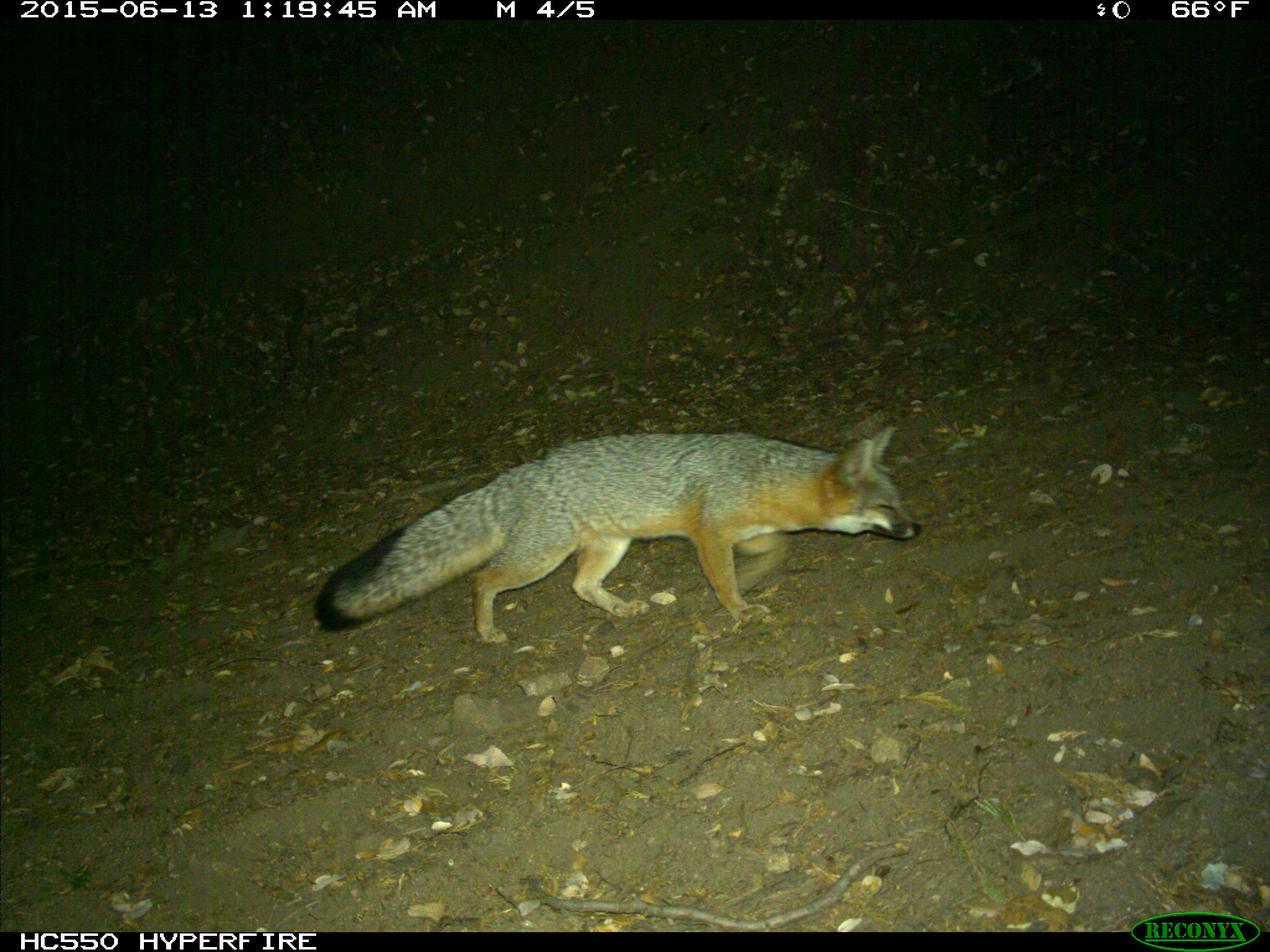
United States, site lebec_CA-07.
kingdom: Animalia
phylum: Chordata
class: Mammalia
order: Carnivora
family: Canidae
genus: Urocyon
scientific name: Urocyon cinereoargenteus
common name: gray fox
Urocyon cinereoargenteus (gray fox).